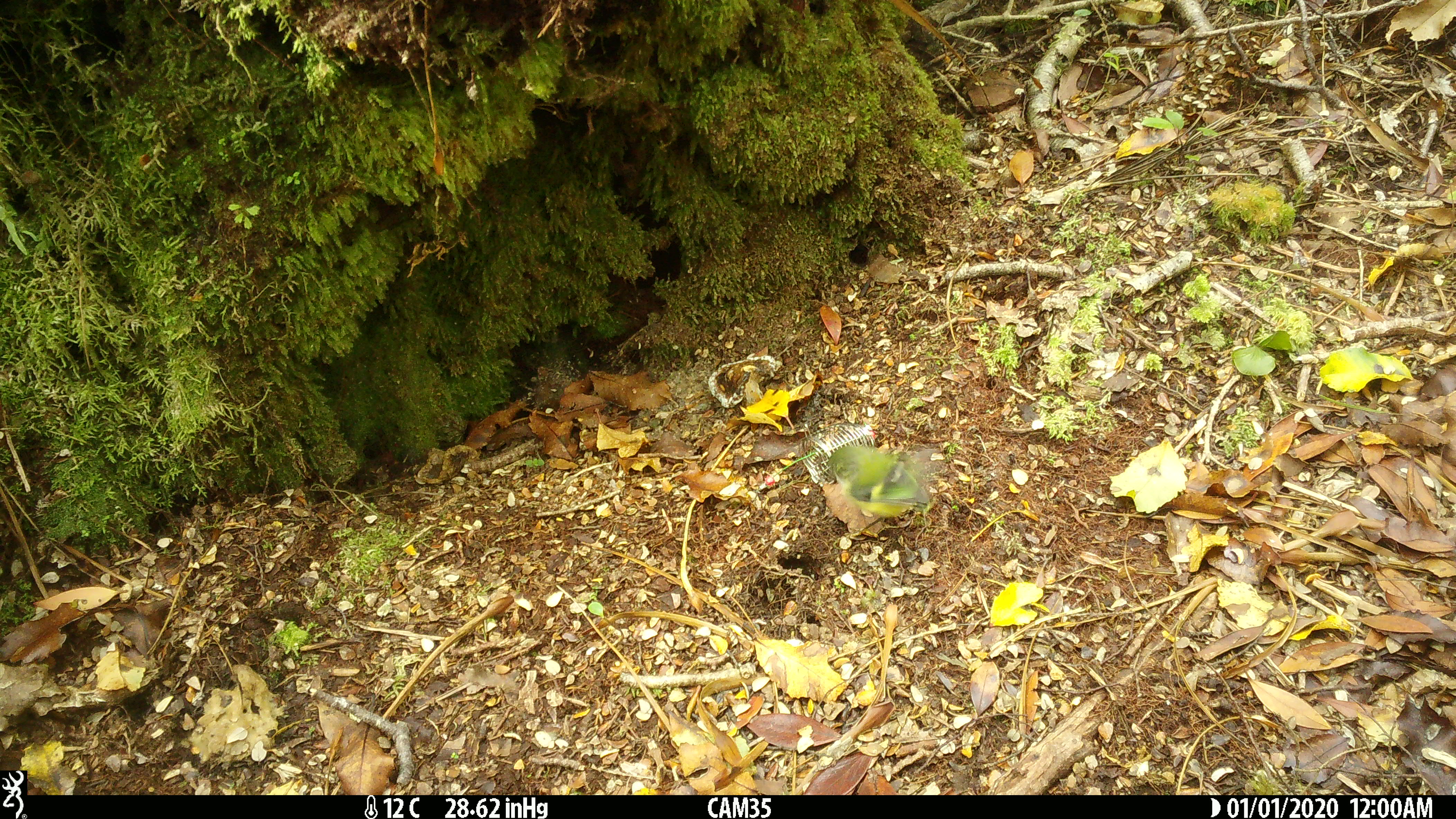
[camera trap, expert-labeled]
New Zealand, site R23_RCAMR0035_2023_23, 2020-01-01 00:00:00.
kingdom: Animalia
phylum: Chordata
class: Aves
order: Passeriformes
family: Acanthisittidae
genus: Acanthisitta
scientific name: Acanthisitta chloris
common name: rifleman